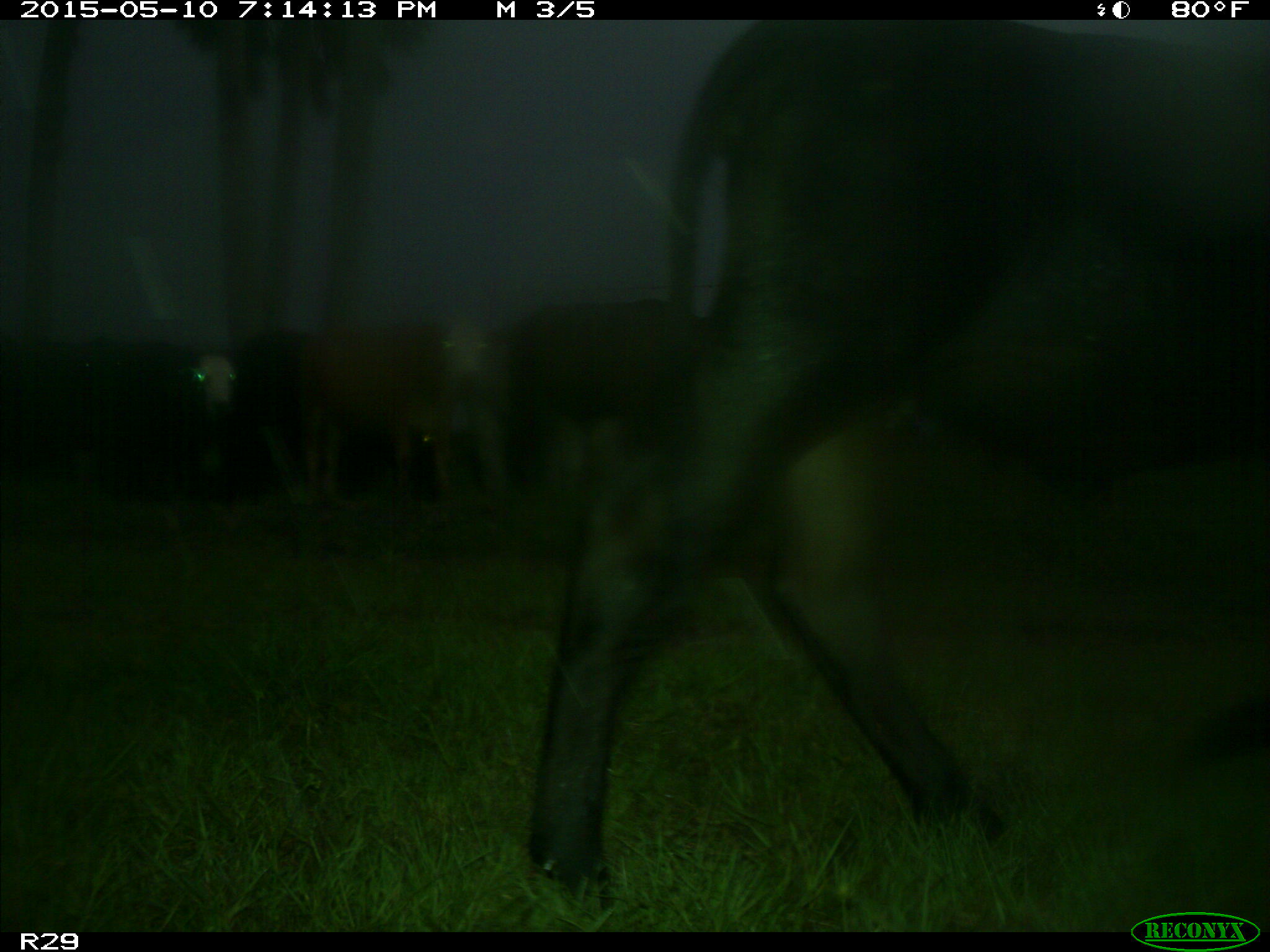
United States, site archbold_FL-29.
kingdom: Animalia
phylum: Chordata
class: Mammalia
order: Artiodactyla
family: Bovidae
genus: Bos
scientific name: Bos taurus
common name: domestic cow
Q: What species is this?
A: Bos taurus (domestic cow).